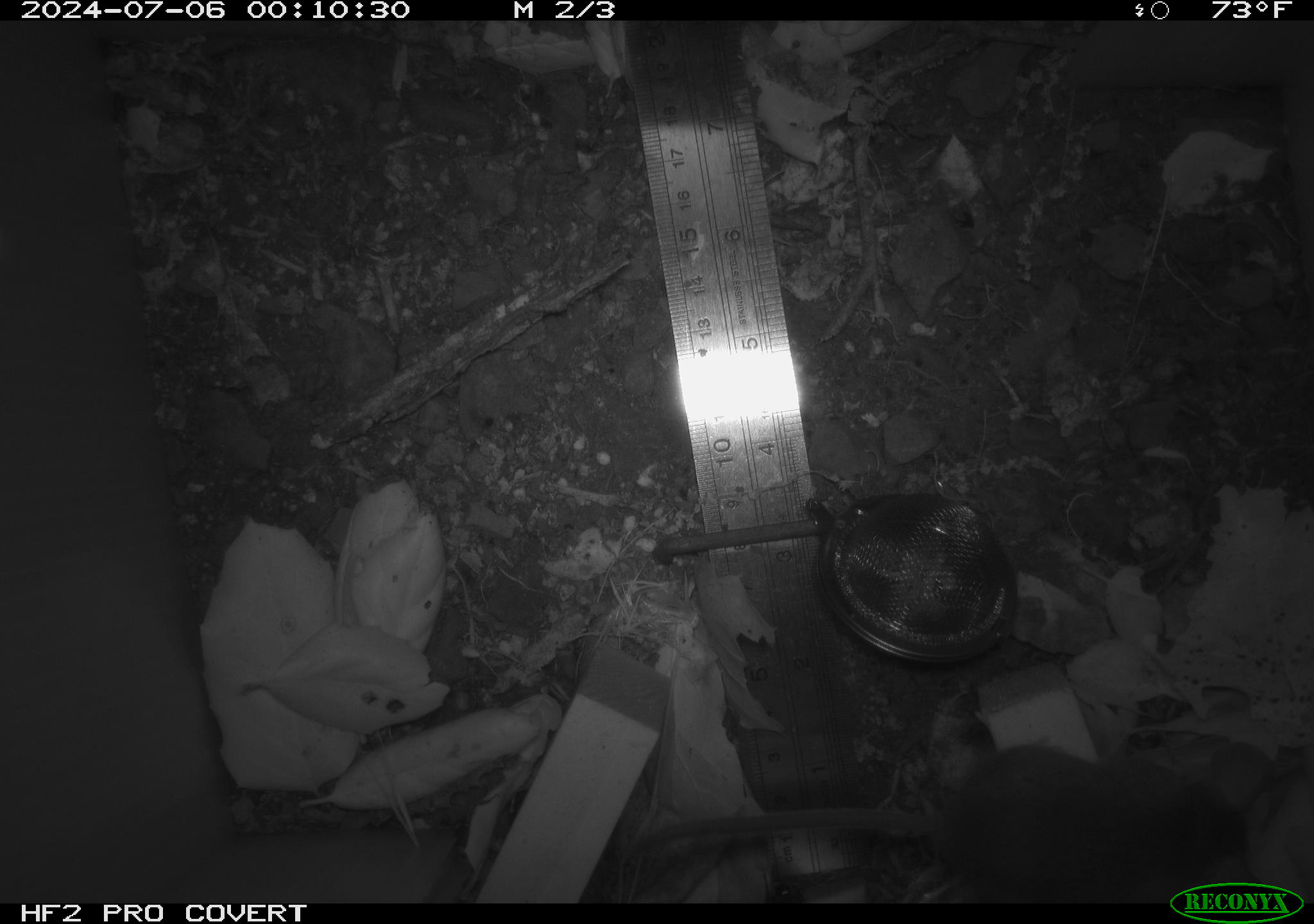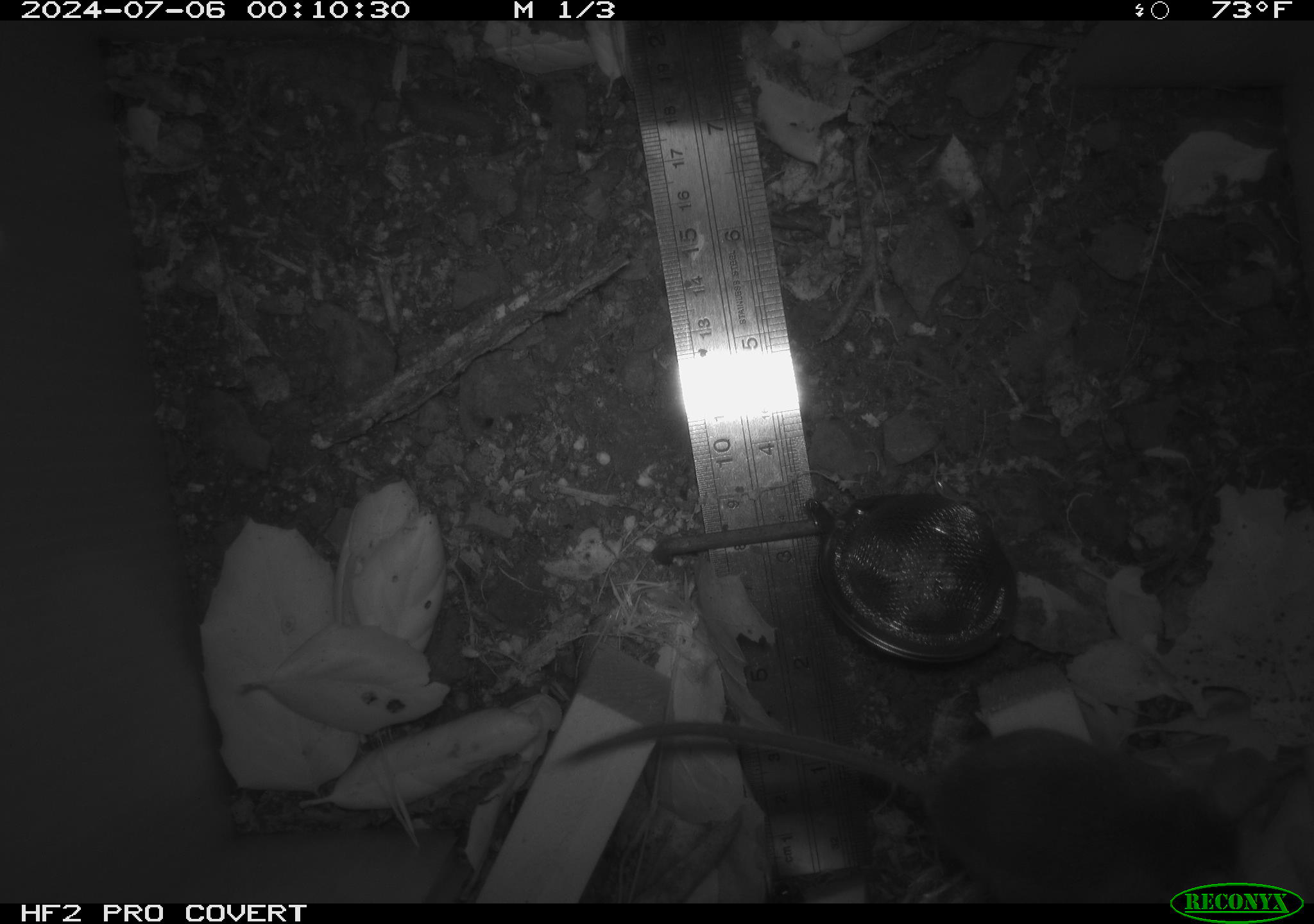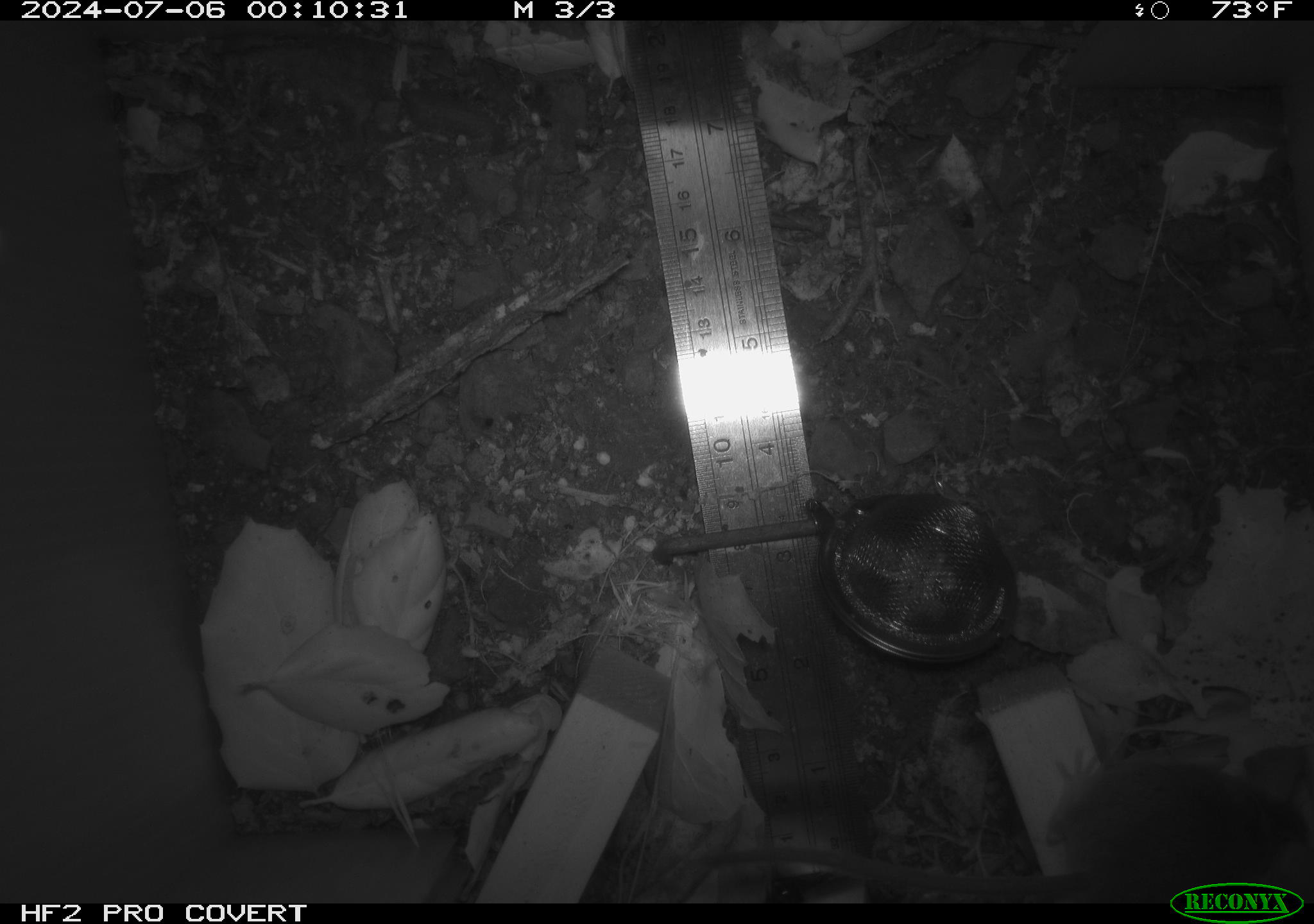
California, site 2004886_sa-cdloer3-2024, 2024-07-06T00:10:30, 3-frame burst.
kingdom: Animalia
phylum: Chordata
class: Mammalia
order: Rodentia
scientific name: Rodentia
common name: rodent